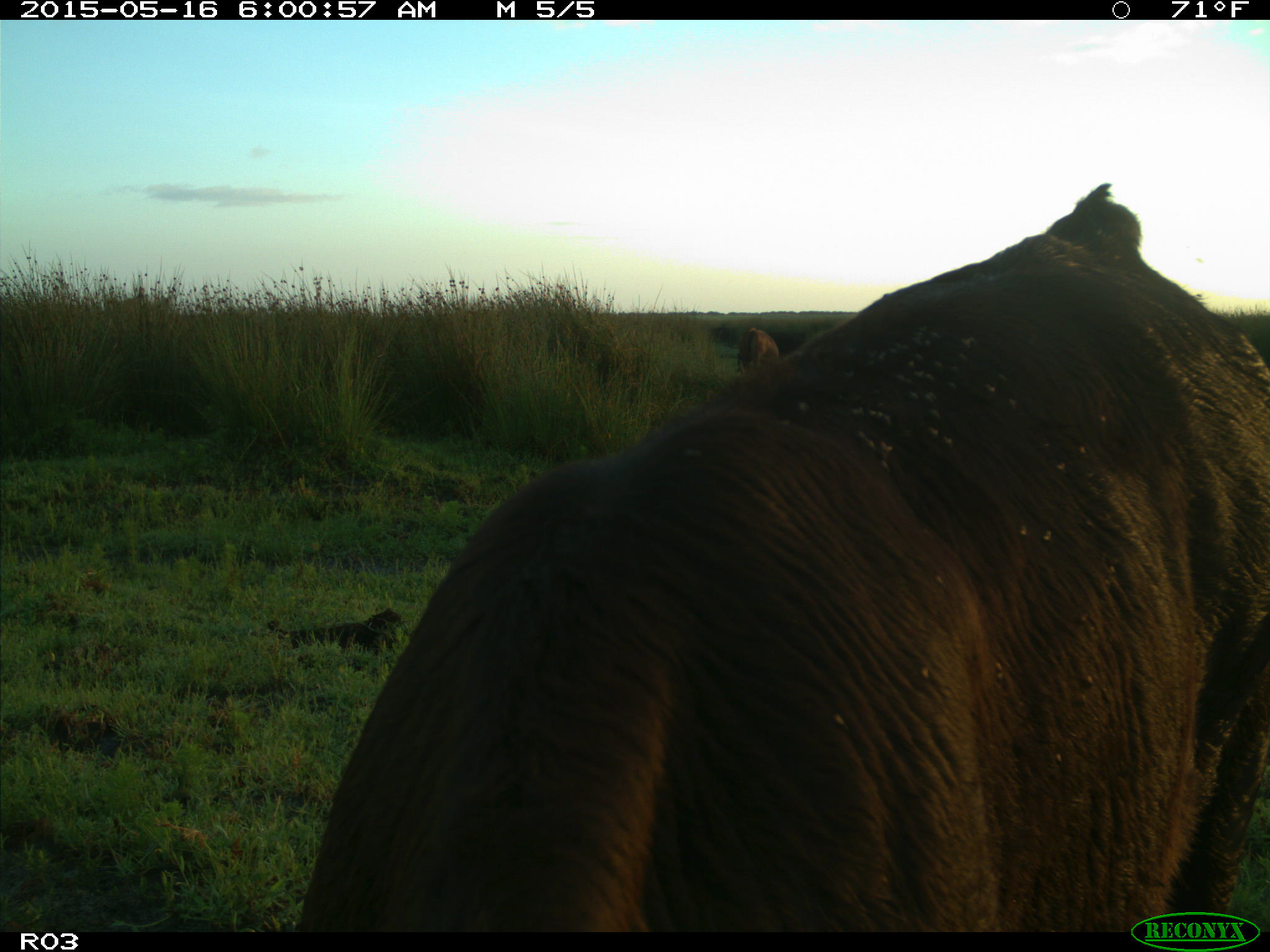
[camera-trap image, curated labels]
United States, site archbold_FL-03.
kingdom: Animalia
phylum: Chordata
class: Mammalia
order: Artiodactyla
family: Bovidae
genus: Bos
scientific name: Bos taurus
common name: domestic cow